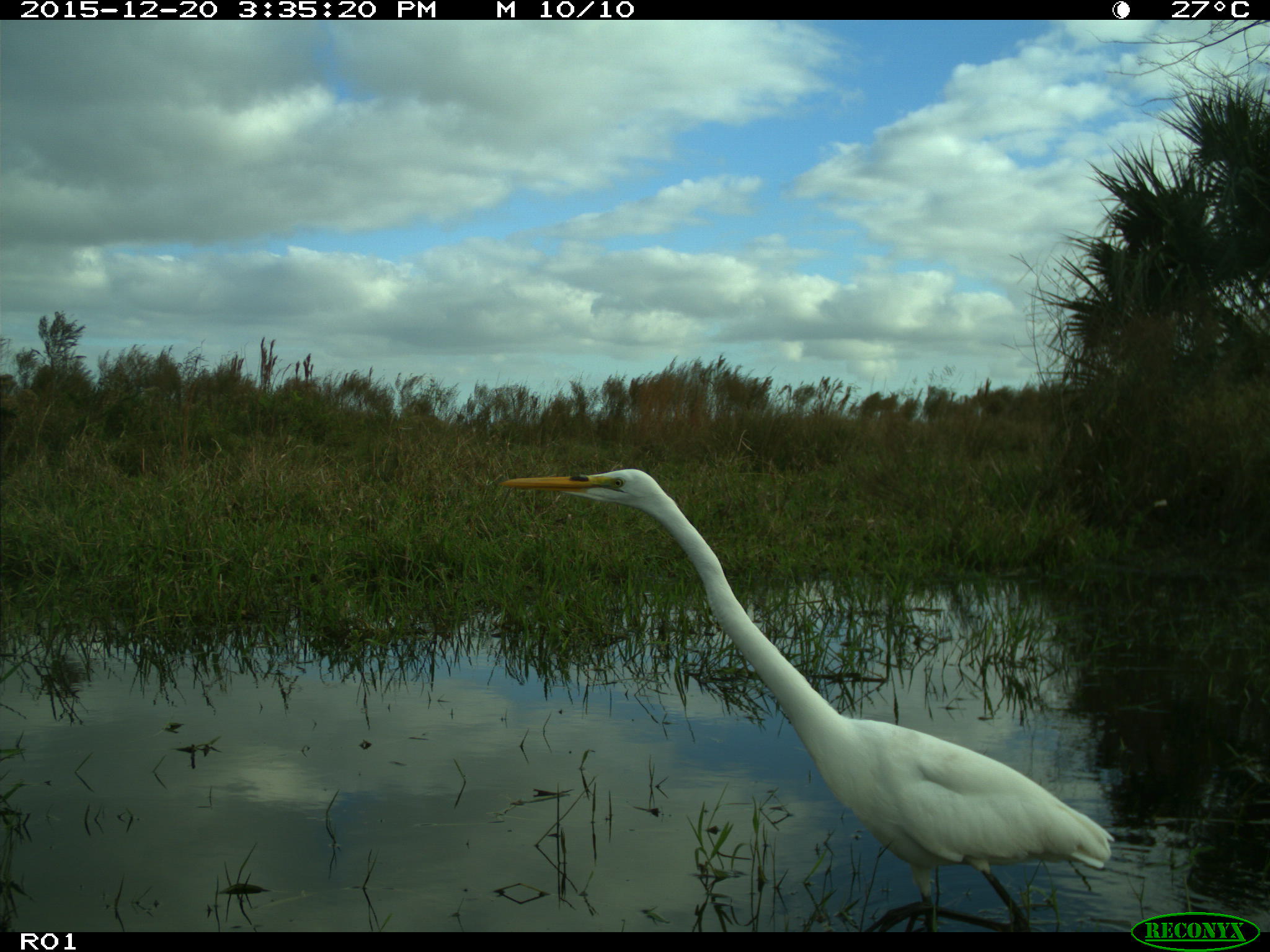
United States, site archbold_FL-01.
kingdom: Animalia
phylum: Chordata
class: Aves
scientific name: Aves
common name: birds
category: unidentified bird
Unidentified bird (birds) (Aves).